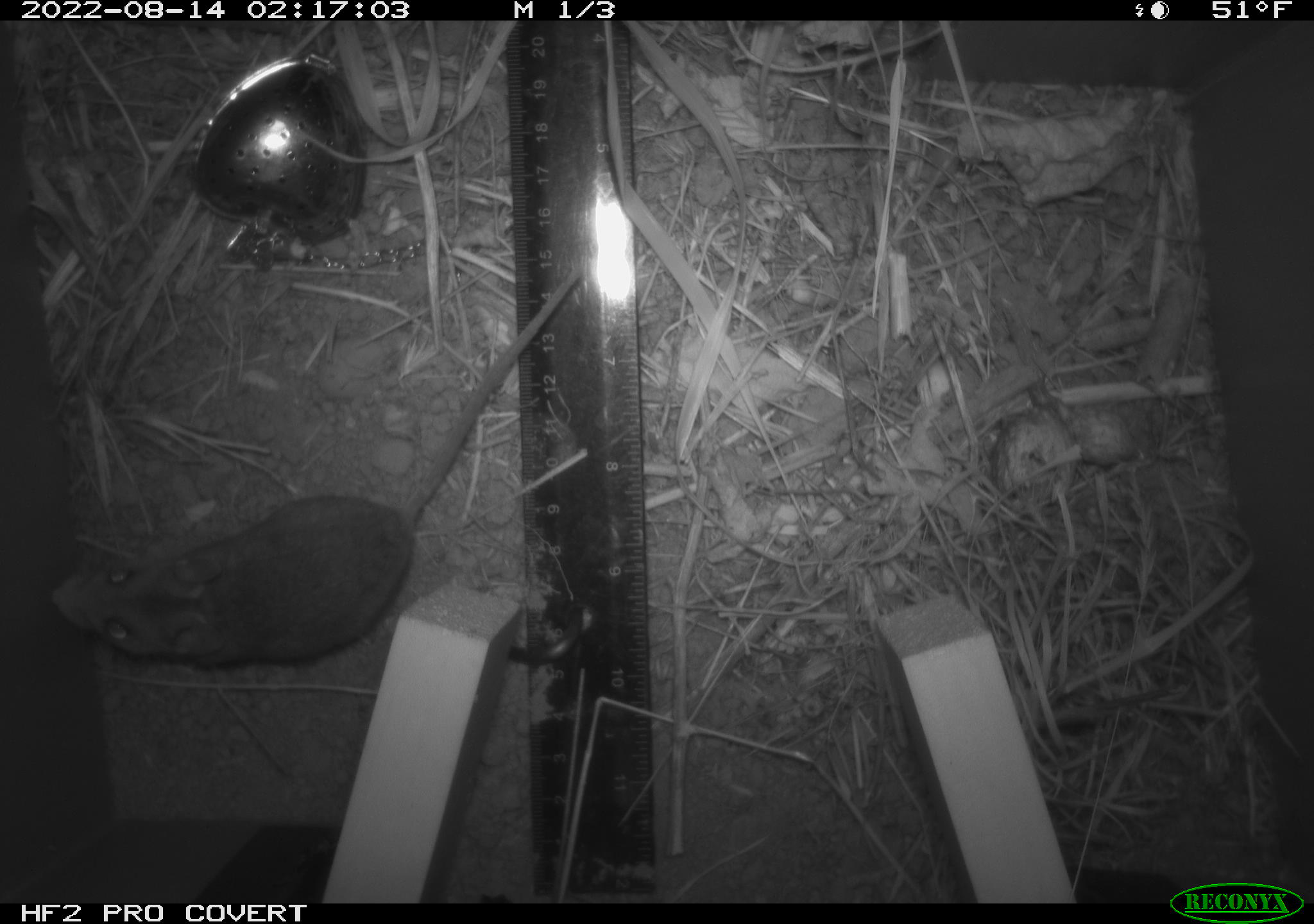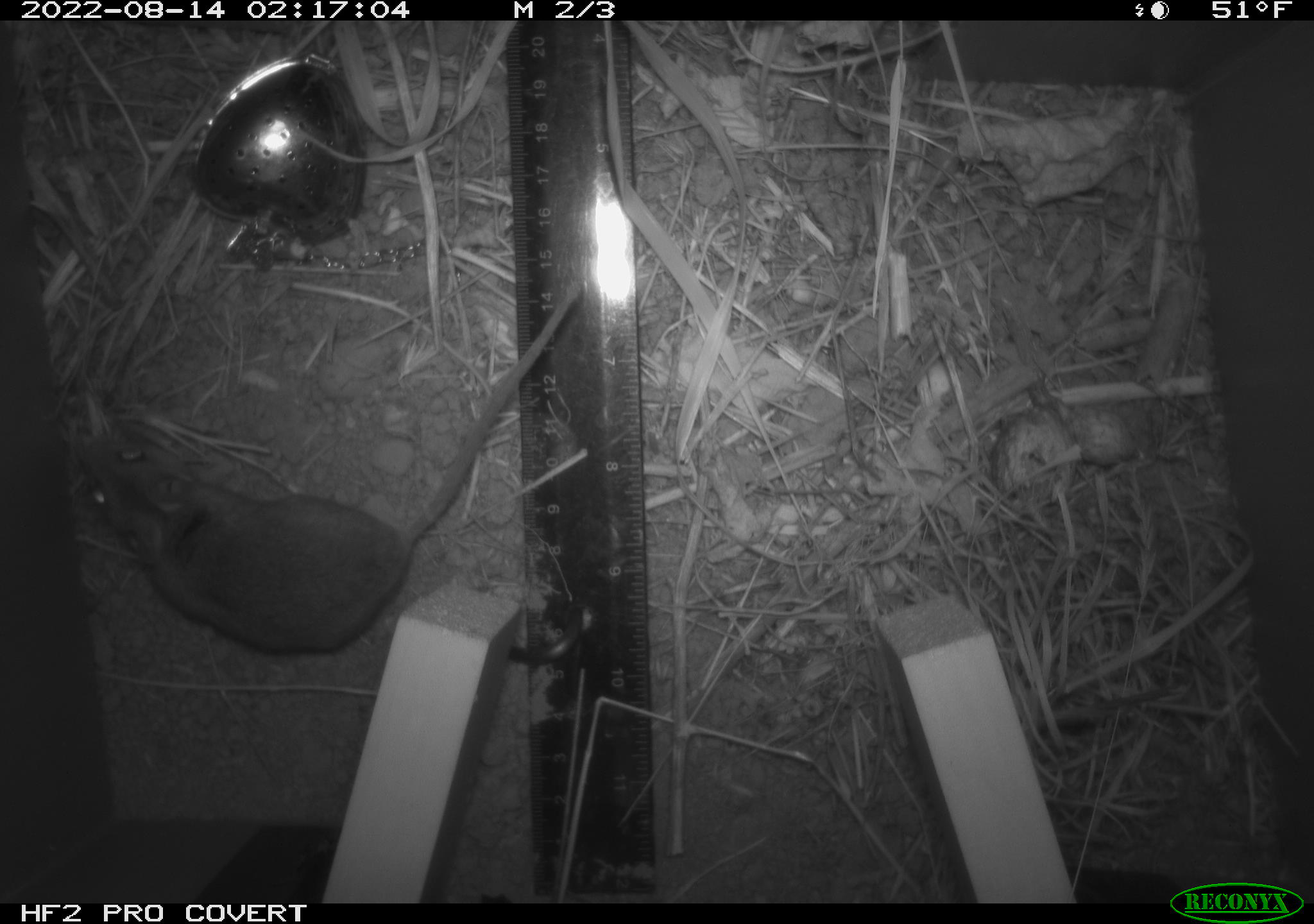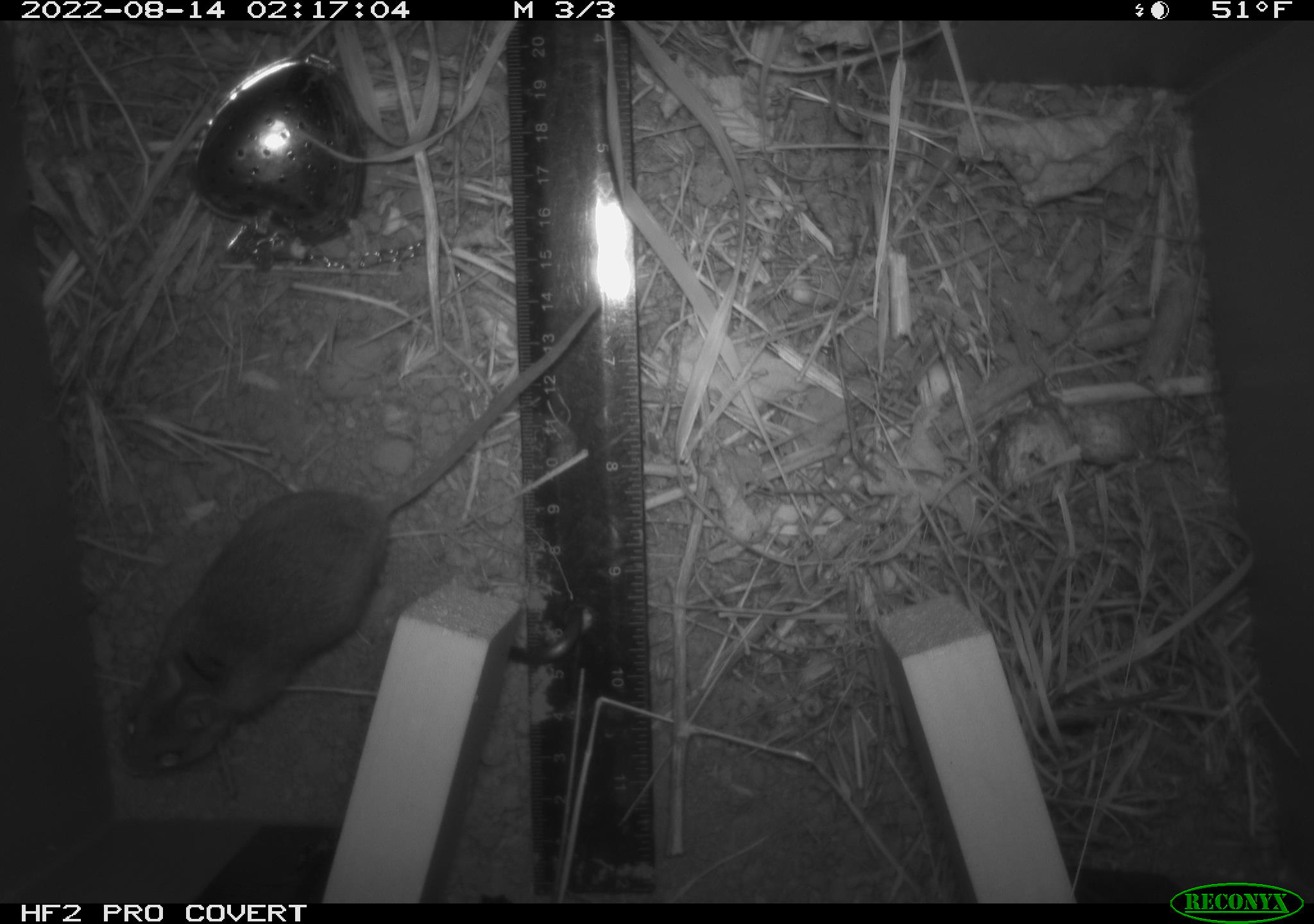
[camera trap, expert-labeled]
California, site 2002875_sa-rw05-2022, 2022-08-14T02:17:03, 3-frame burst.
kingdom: Animalia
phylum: Chordata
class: Mammalia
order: Rodentia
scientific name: Rodentia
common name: mouse species